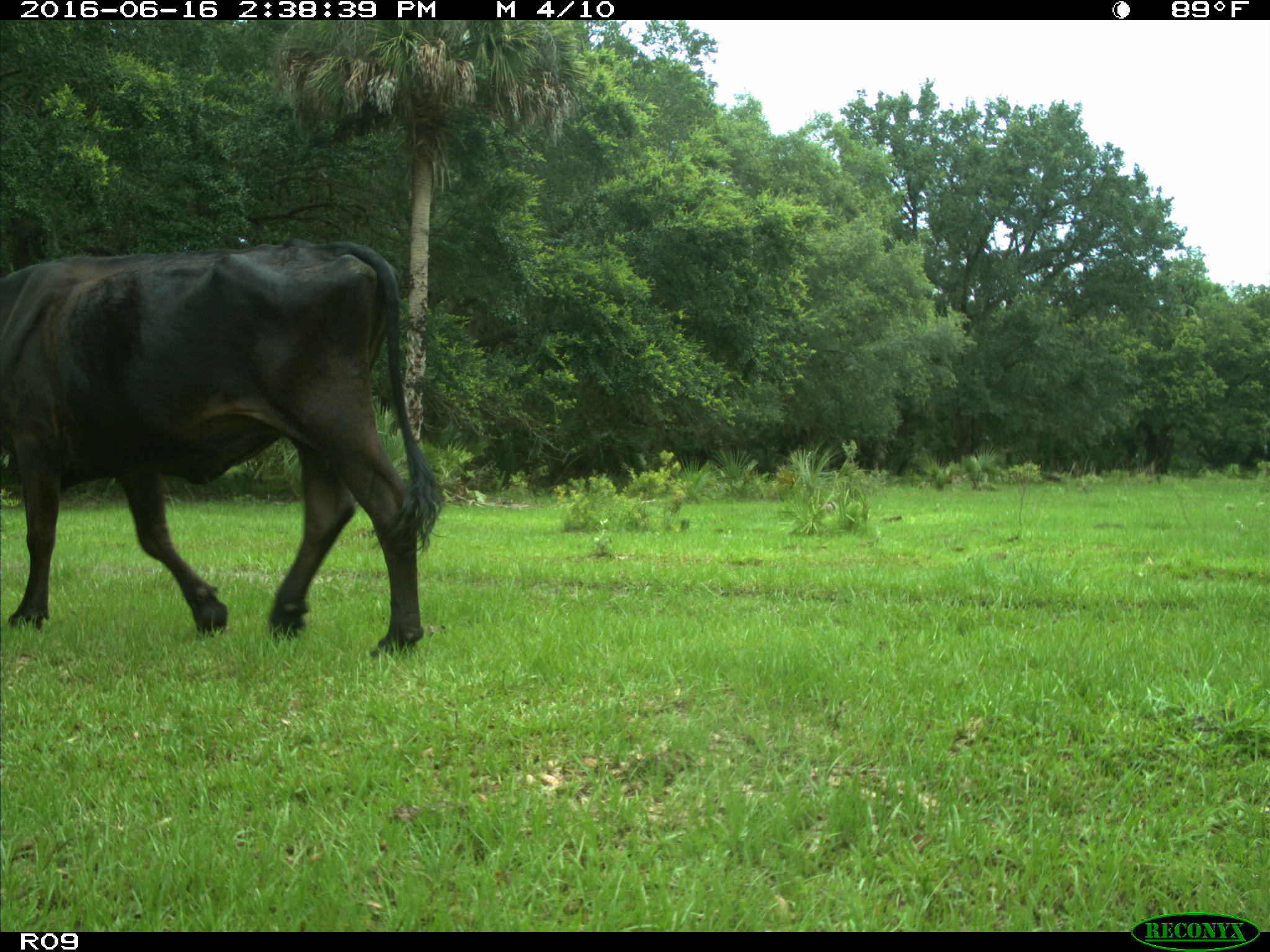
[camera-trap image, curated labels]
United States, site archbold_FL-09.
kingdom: Animalia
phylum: Chordata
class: Mammalia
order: Artiodactyla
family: Bovidae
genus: Bos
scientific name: Bos taurus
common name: domestic cow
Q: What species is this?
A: Bos taurus (domestic cow).